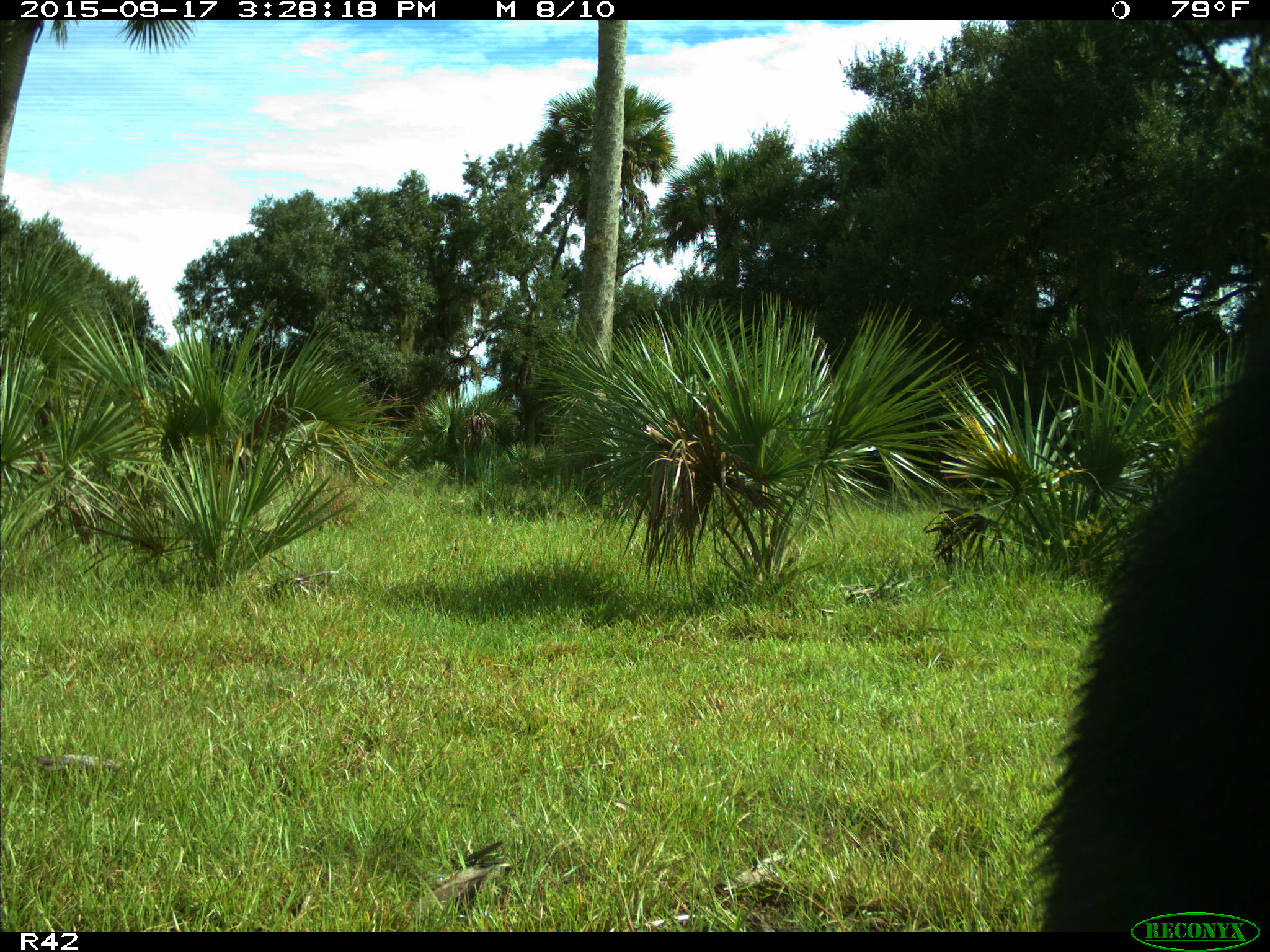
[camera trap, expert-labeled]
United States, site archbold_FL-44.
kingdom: Animalia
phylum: Chordata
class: Mammalia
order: Artiodactyla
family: Suidae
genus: Sus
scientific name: Sus scrofa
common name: wild boar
Sus scrofa (wild boar).